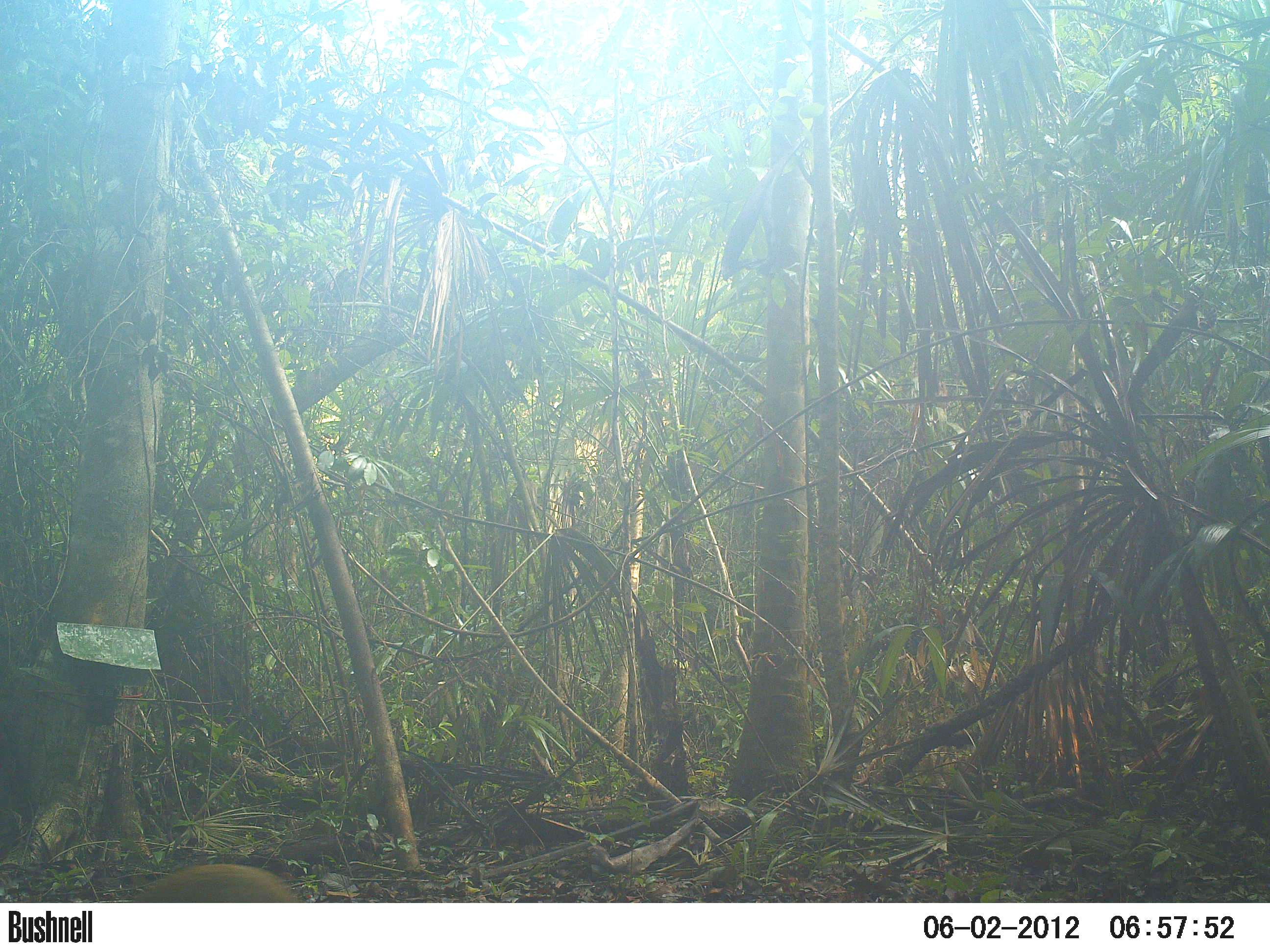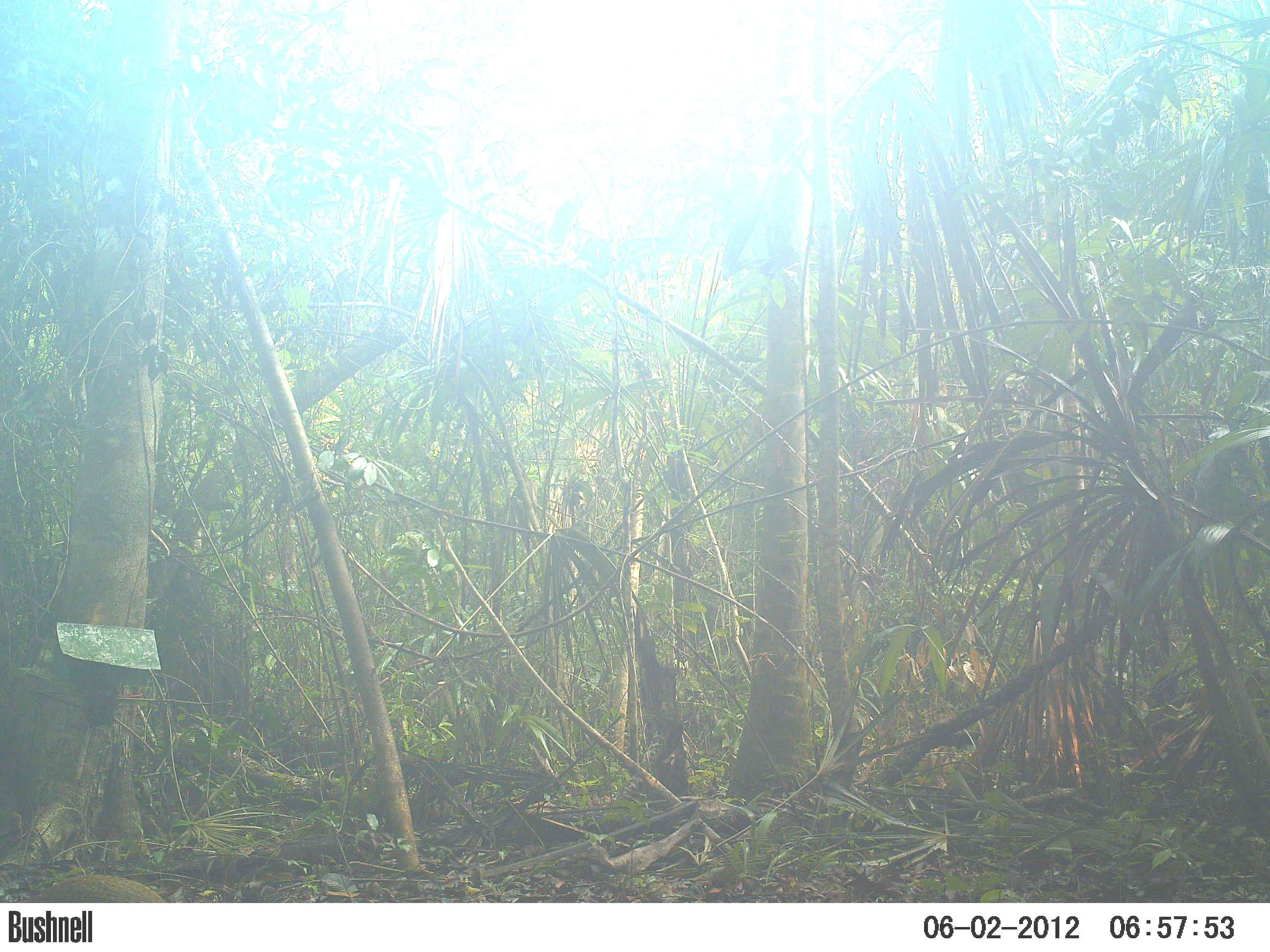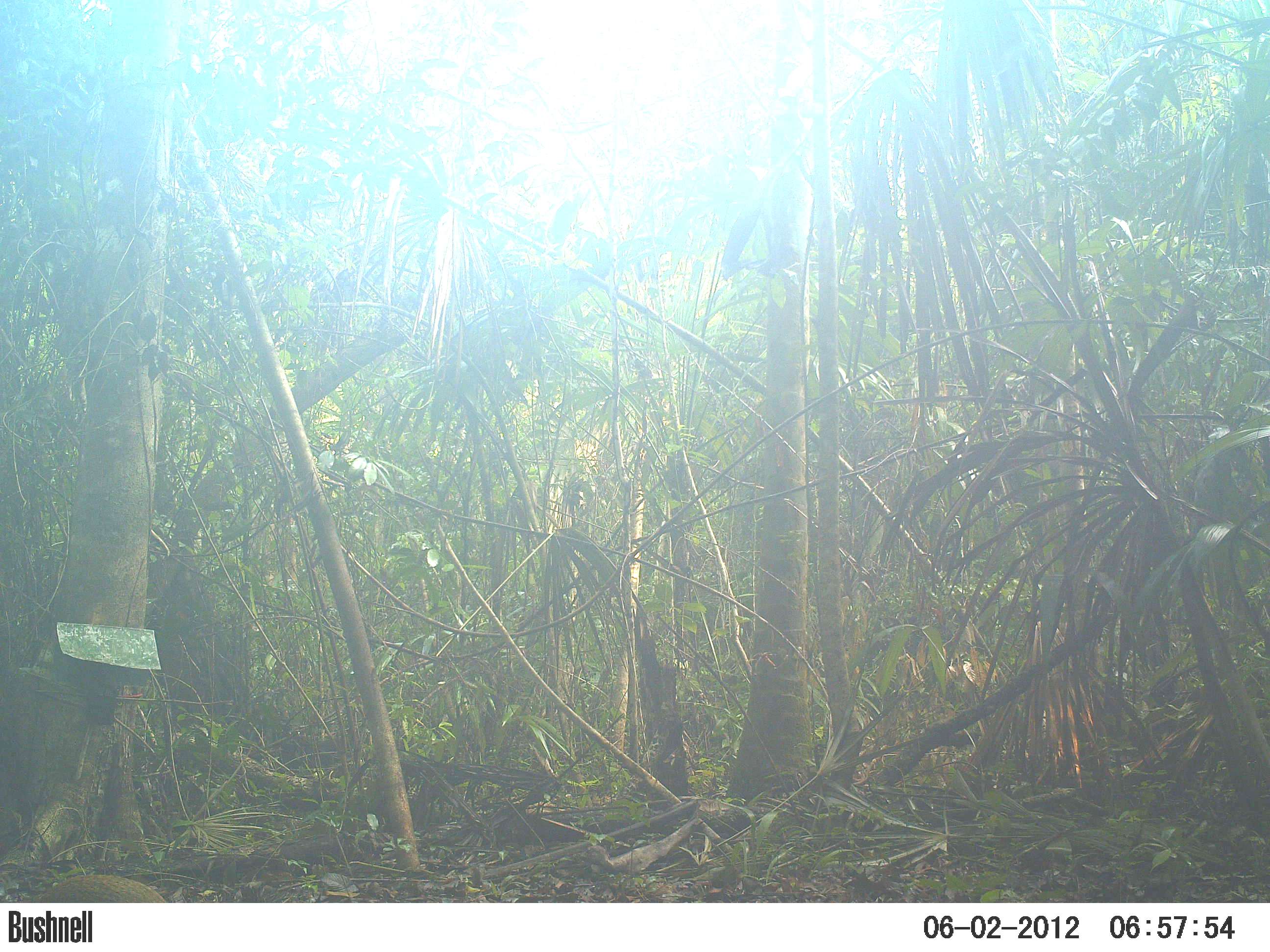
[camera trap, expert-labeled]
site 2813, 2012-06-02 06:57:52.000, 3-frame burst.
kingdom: Animalia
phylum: Chordata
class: Mammalia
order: Rodentia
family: Dasyproctidae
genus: Dasyprocta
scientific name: Dasyprocta punctata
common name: central american agouti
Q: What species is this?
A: Dasyprocta punctata (central american agouti).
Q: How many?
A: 1.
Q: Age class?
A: Adult.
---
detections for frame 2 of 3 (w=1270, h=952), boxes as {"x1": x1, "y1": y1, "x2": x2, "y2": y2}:
dasyprocta punctata: {"x1": 38, "y1": 874, "x2": 166, "y2": 903}